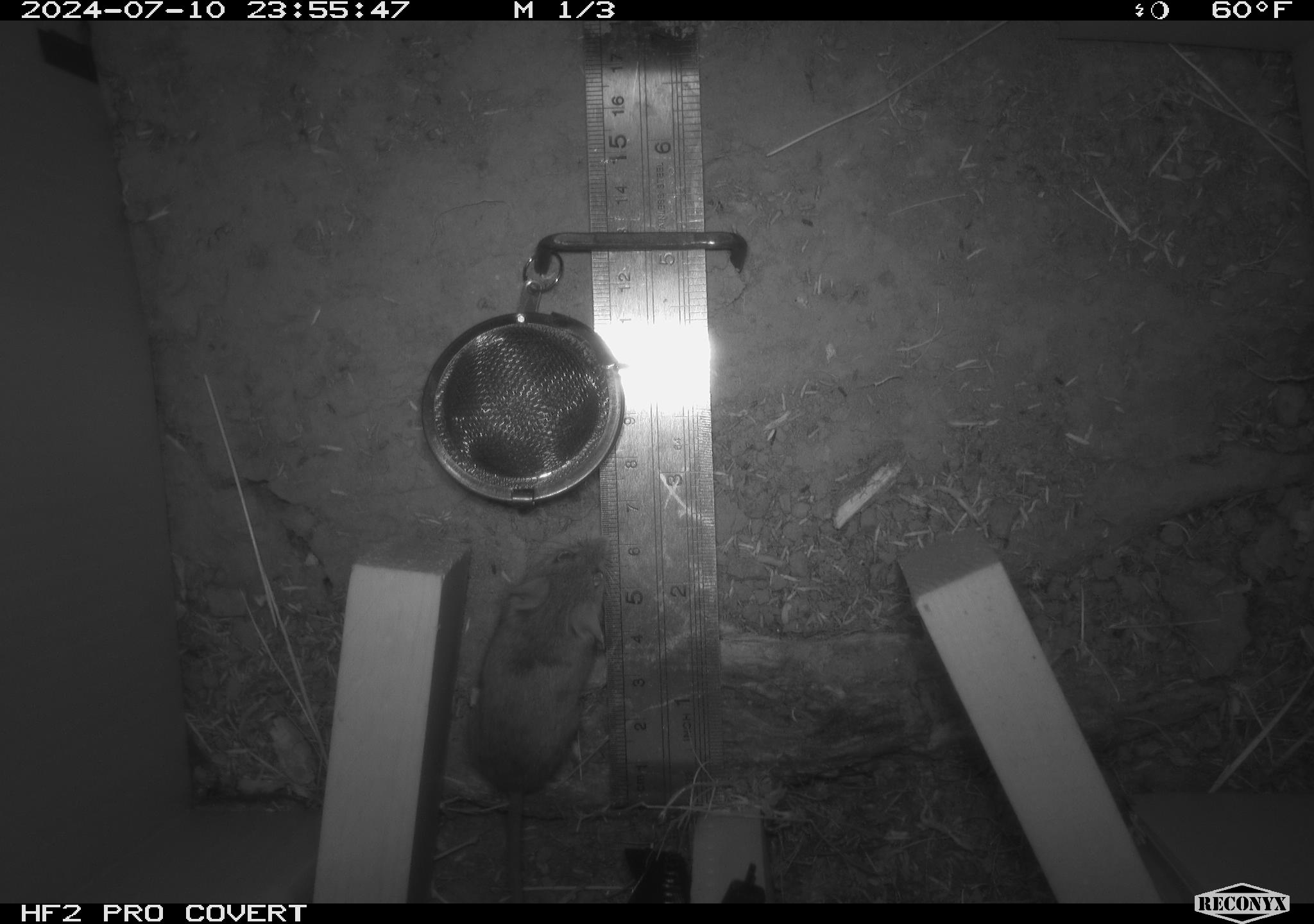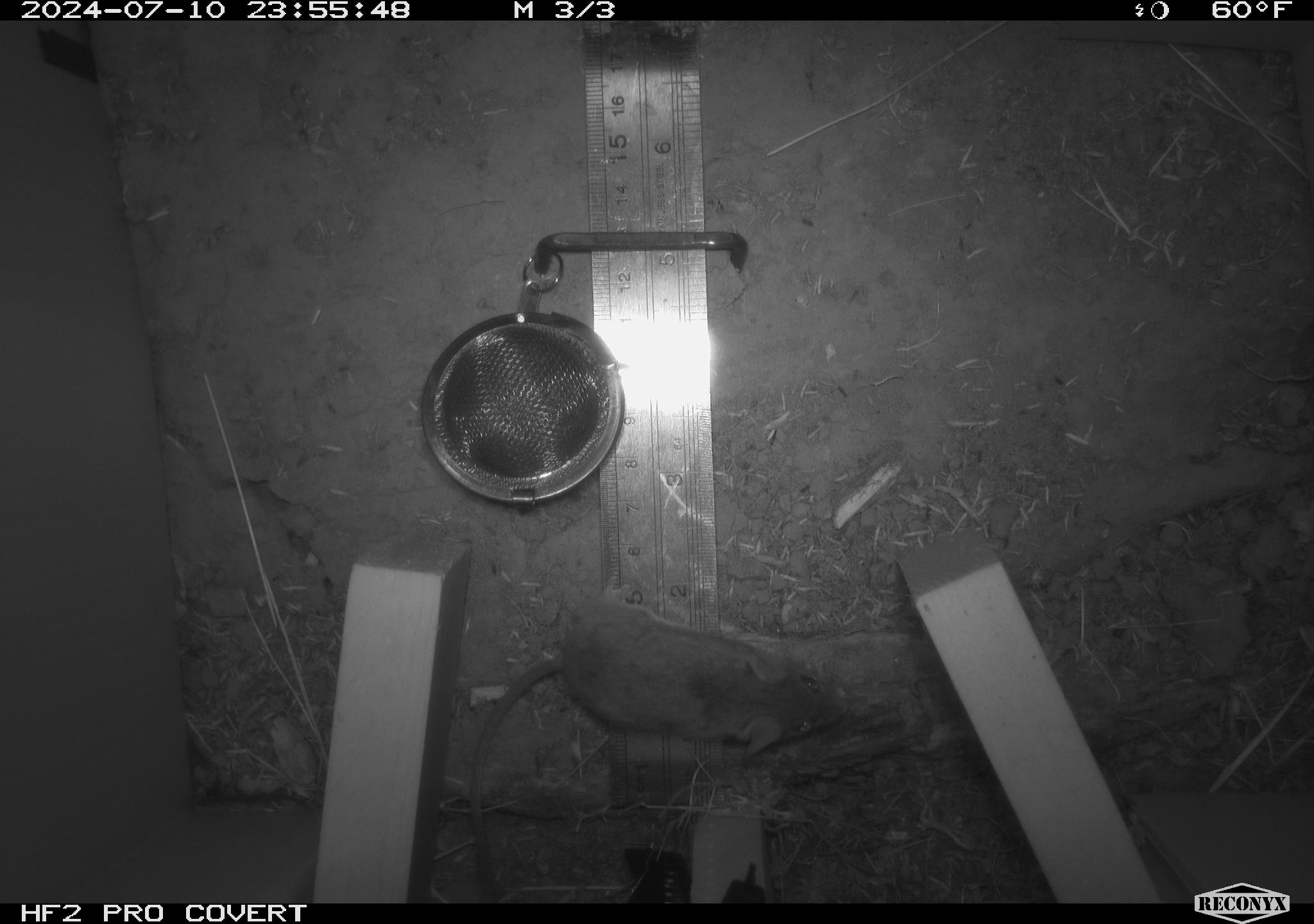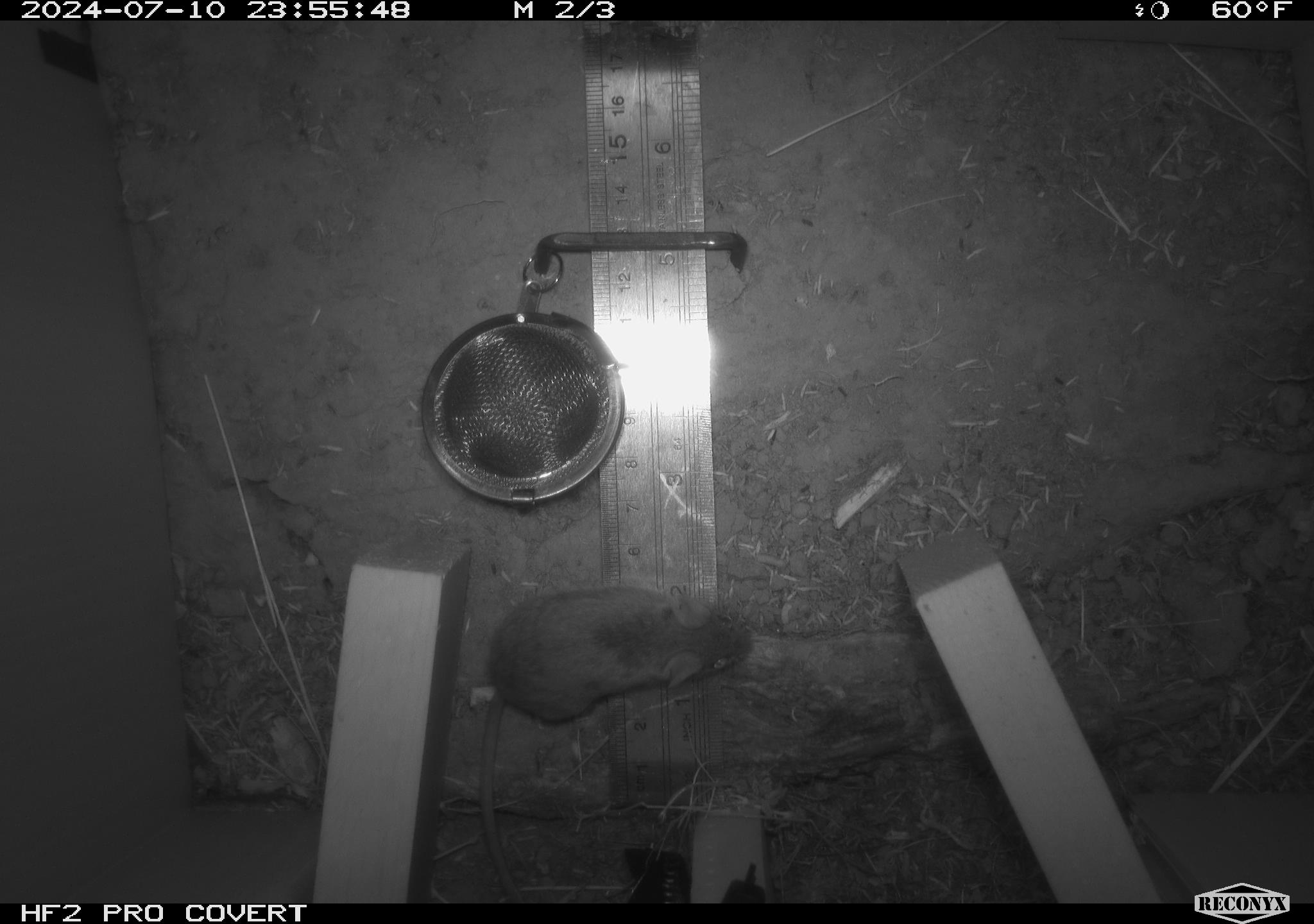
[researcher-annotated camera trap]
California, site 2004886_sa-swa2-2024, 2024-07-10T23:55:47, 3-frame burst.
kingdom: Animalia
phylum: Chordata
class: Mammalia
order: Rodentia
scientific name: Rodentia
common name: mouse species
Mouse species (Rodentia).